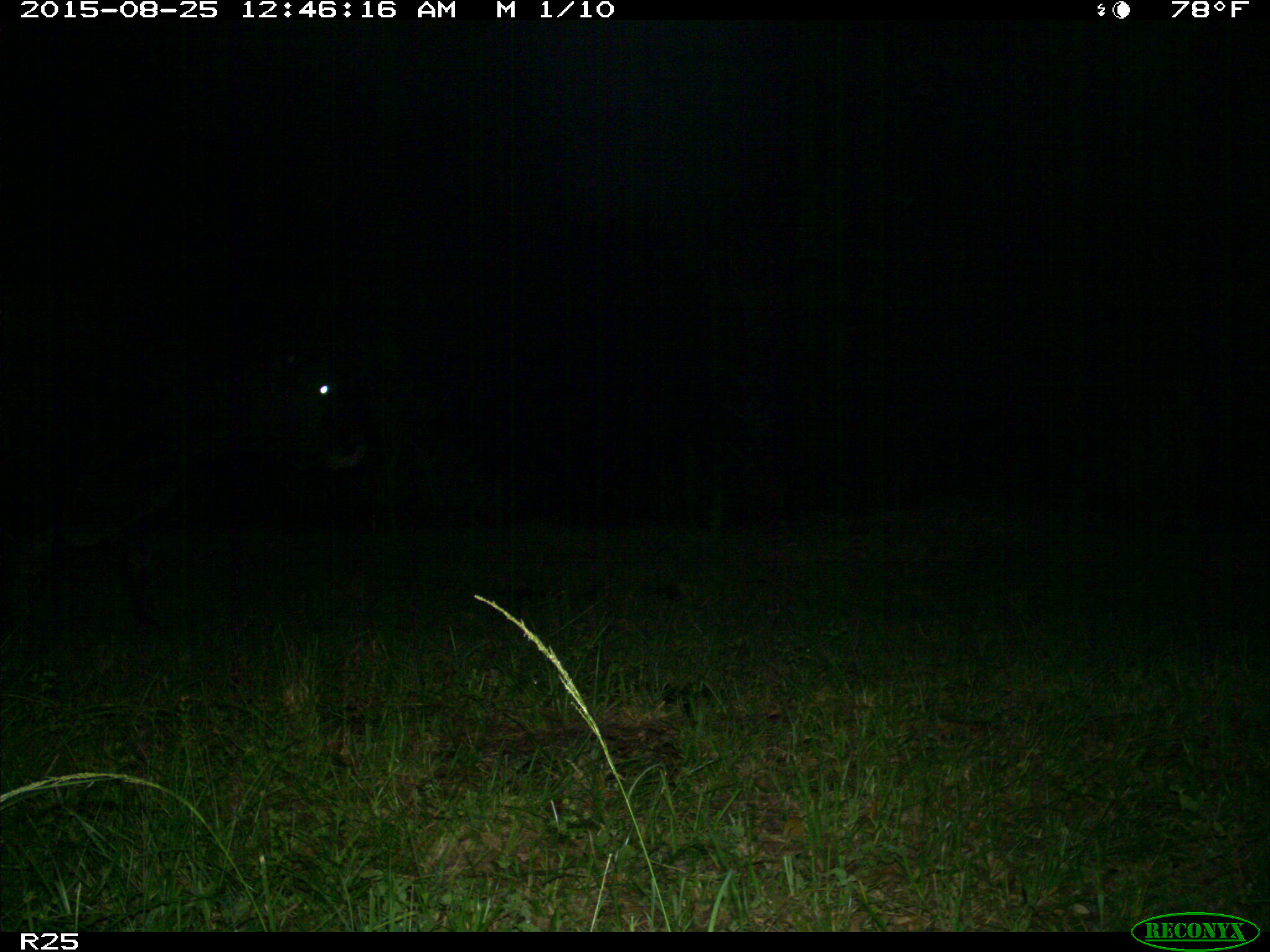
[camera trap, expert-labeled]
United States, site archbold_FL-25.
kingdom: Animalia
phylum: Chordata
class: Mammalia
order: Artiodactyla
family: Bovidae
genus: Bos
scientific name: Bos taurus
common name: domestic cow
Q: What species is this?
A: Bos taurus (domestic cow).